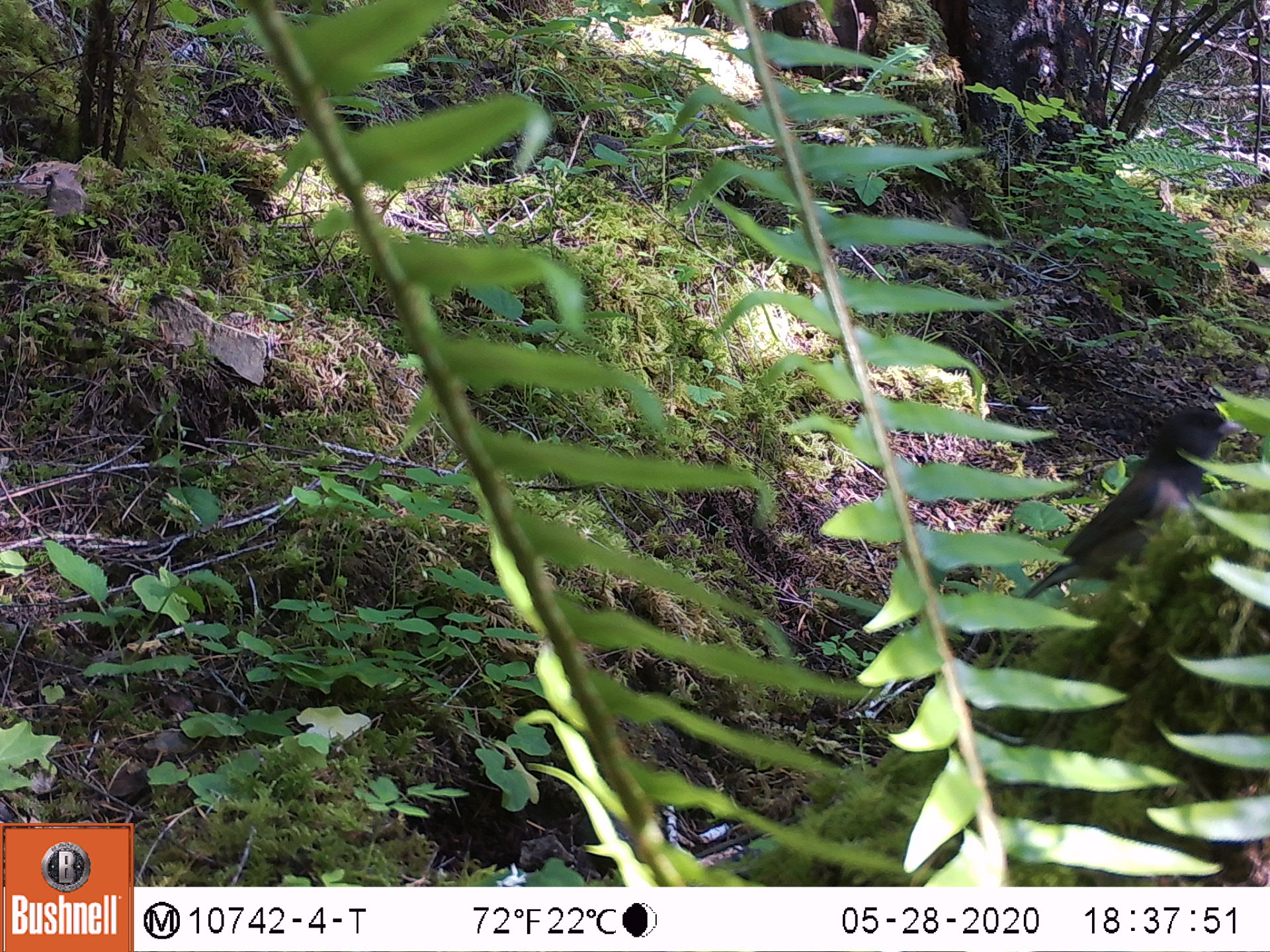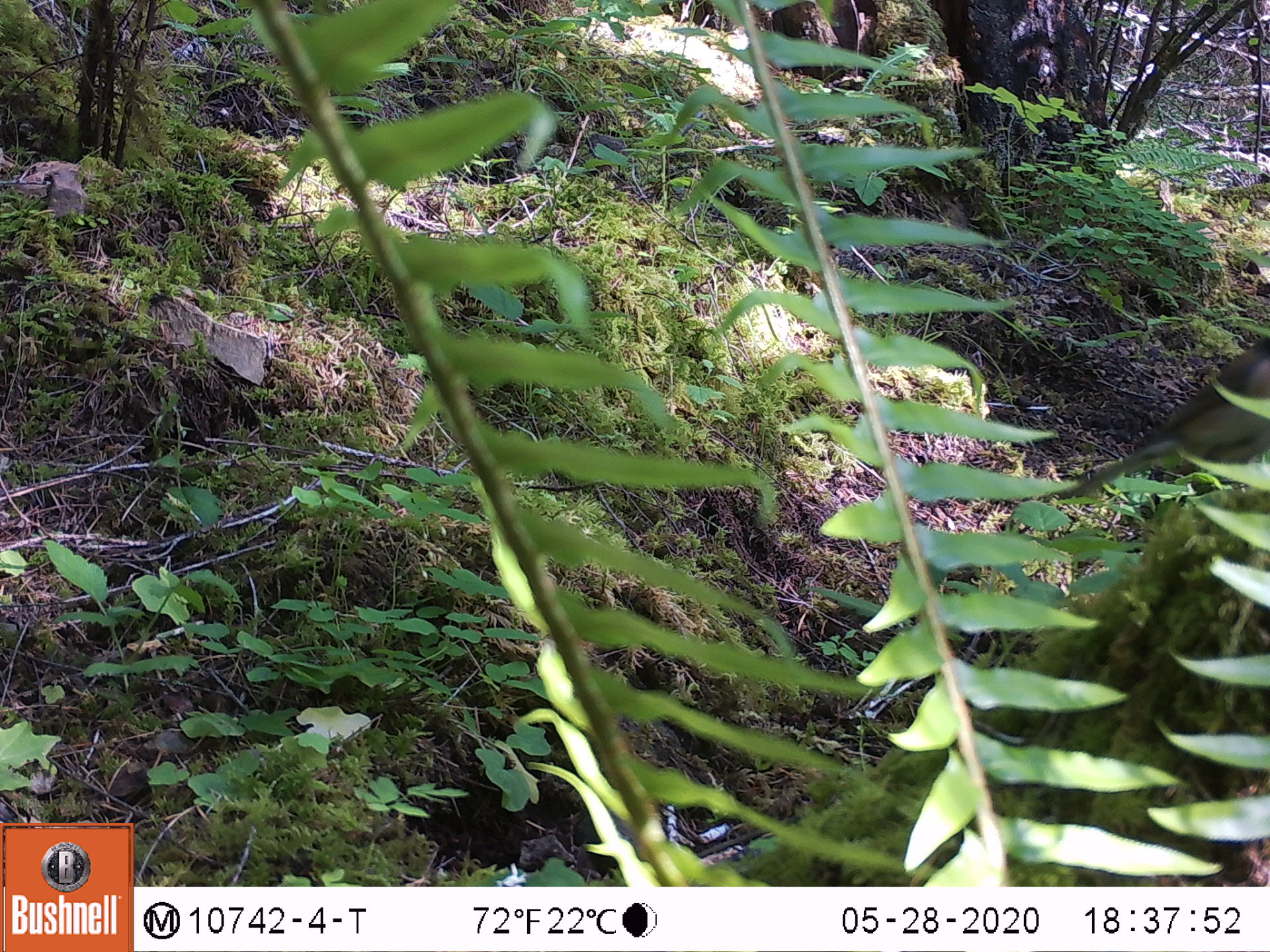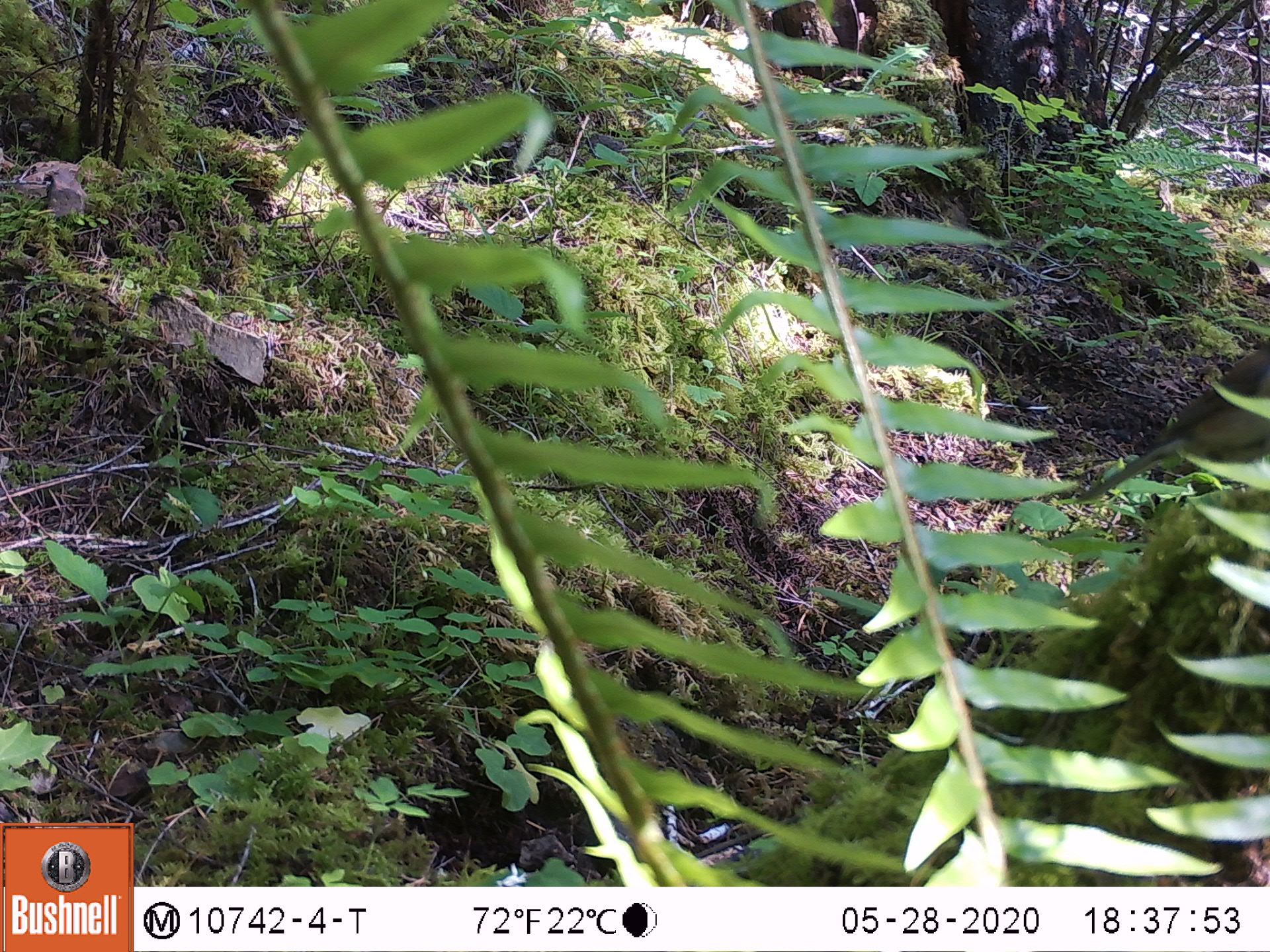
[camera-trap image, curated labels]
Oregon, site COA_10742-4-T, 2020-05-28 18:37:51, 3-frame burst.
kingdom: Animalia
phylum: Chordata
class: Aves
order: Passeriformes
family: Passerellidae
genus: Junco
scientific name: Junco hyemalis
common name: dark-eyed junco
Dark-eyed junco (Junco hyemalis).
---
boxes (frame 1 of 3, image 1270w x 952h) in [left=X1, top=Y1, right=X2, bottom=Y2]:
dark-eyed junco: [left=1023, top=397, right=1241, bottom=603]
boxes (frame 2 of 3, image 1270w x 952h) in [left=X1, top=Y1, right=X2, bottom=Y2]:
dark-eyed junco: [left=1056, top=341, right=1266, bottom=499]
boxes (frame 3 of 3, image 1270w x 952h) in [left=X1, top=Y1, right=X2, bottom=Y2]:
dark-eyed junco: [left=1089, top=345, right=1269, bottom=504]